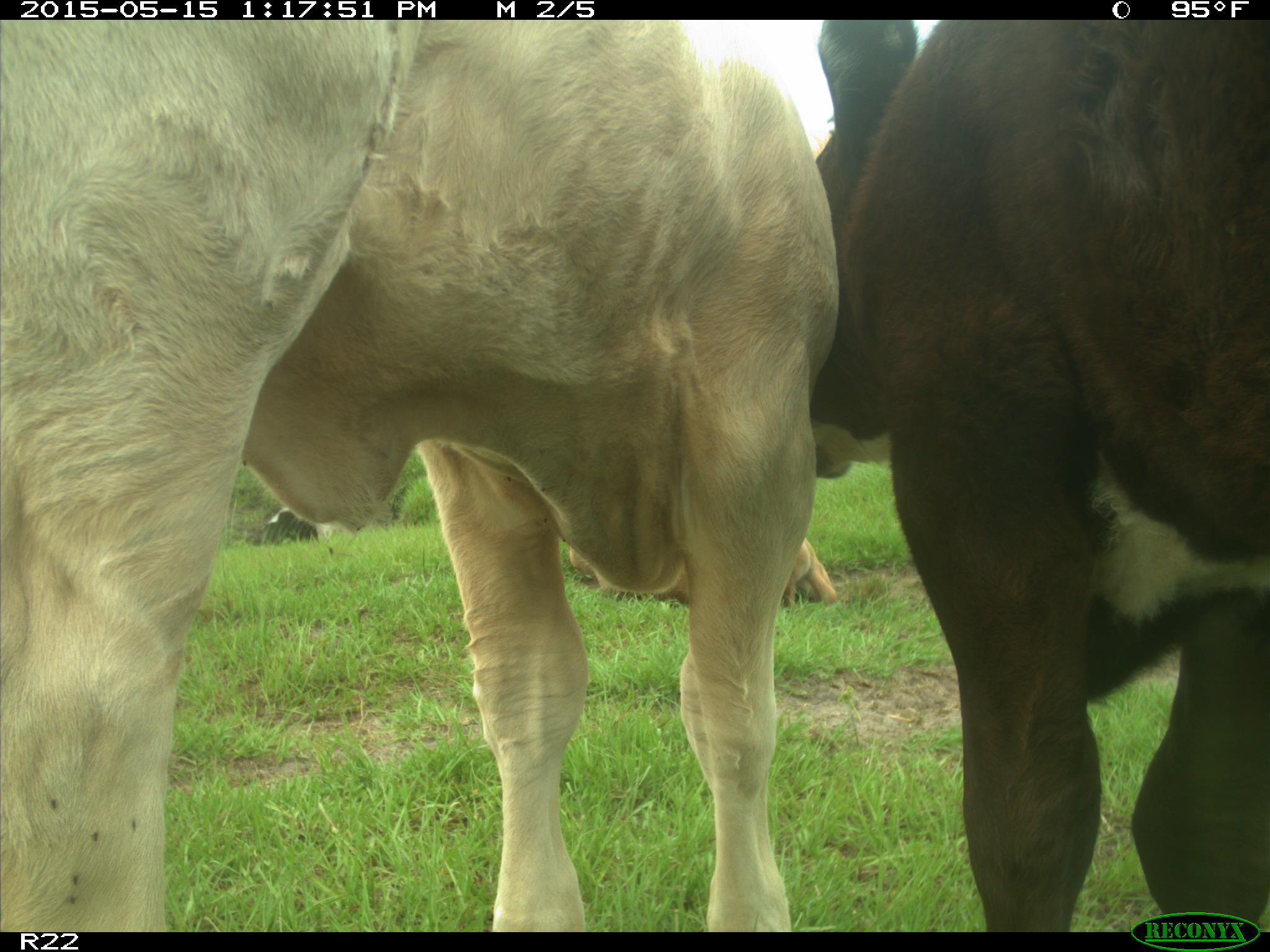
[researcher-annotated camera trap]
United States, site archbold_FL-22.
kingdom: Animalia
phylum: Chordata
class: Mammalia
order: Artiodactyla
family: Bovidae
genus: Bos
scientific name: Bos taurus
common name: domestic cow